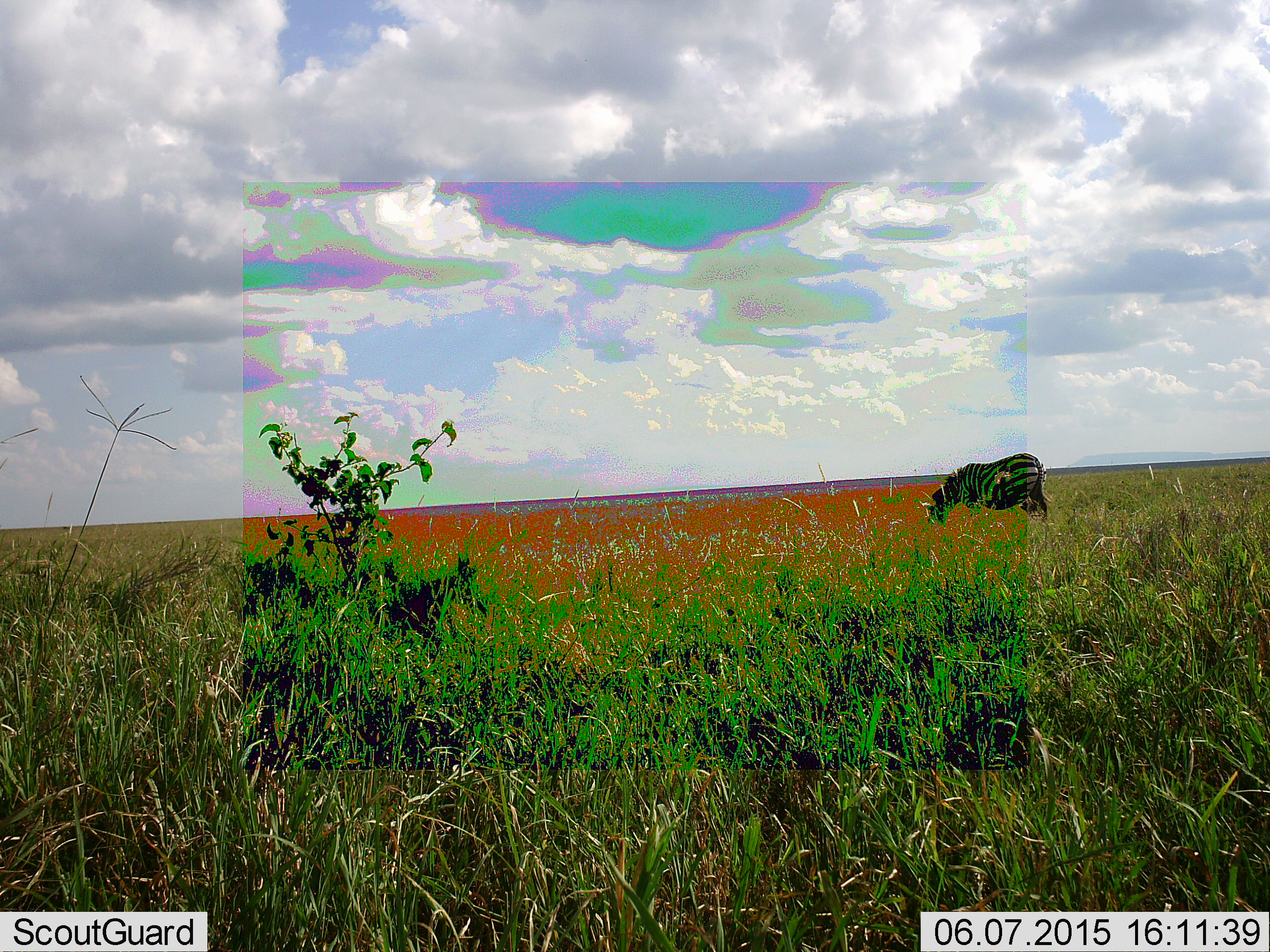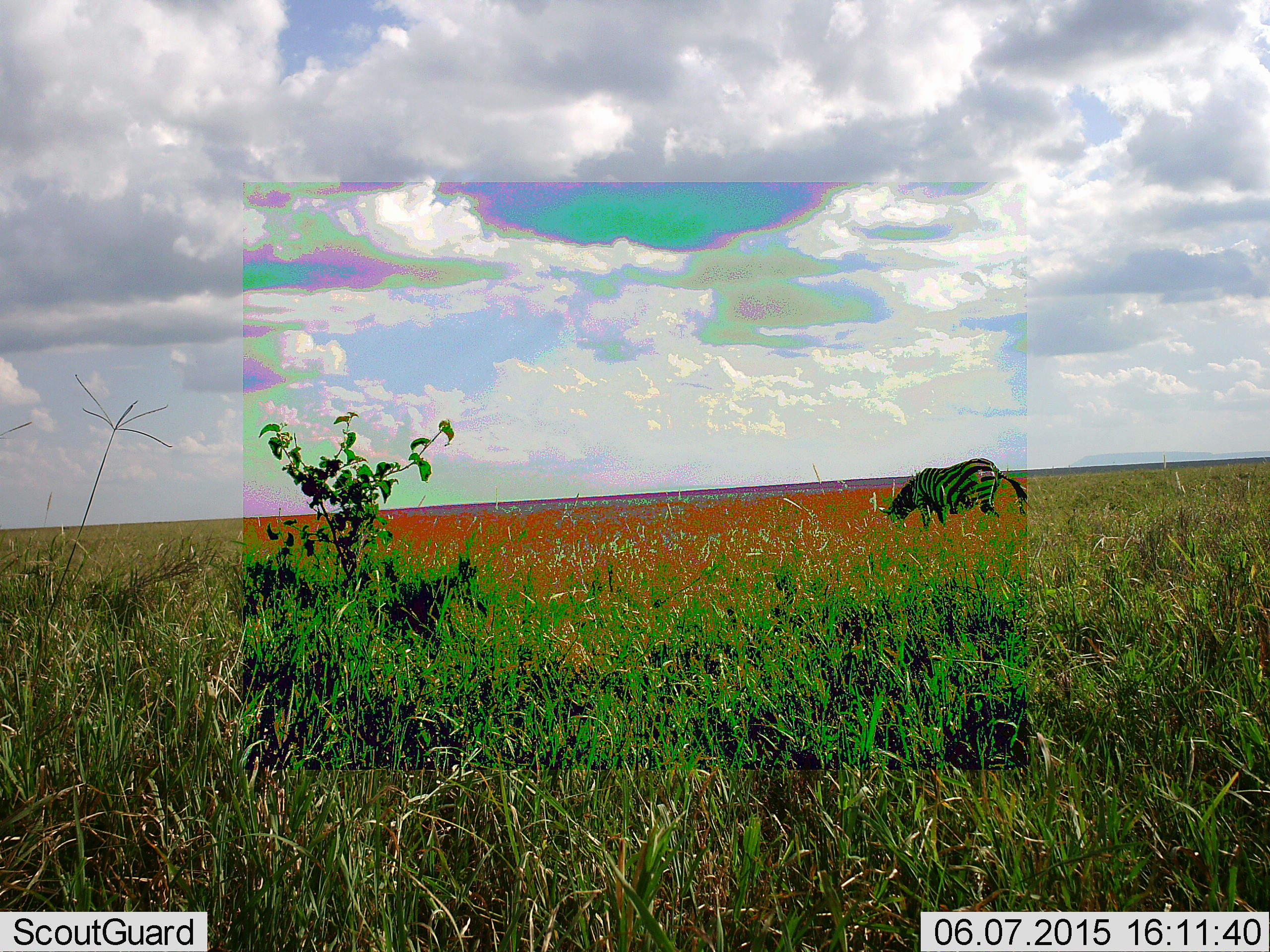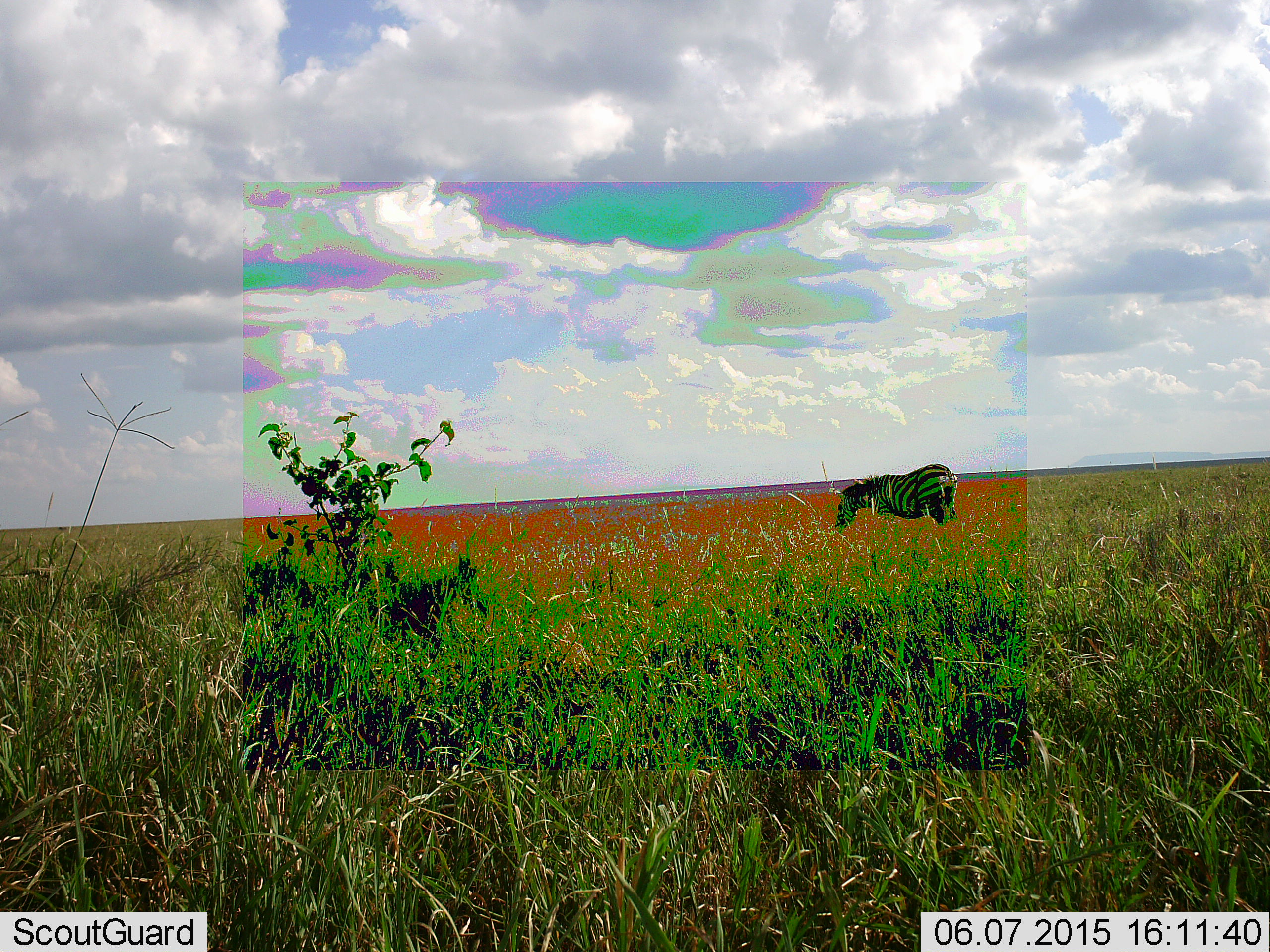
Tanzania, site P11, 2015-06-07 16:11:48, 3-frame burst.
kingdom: Animalia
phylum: Chordata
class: Mammalia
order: Perissodactyla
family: Equidae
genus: Equus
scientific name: Equus quagga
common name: plains zebra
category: zebra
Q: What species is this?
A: Zebra (plains zebra) (Equus quagga).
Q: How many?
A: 1.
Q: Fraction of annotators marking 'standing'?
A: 20%.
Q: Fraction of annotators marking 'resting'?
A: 0%.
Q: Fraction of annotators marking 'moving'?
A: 50%.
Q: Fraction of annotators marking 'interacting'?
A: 0%.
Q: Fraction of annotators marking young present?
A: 0%.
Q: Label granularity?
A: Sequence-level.